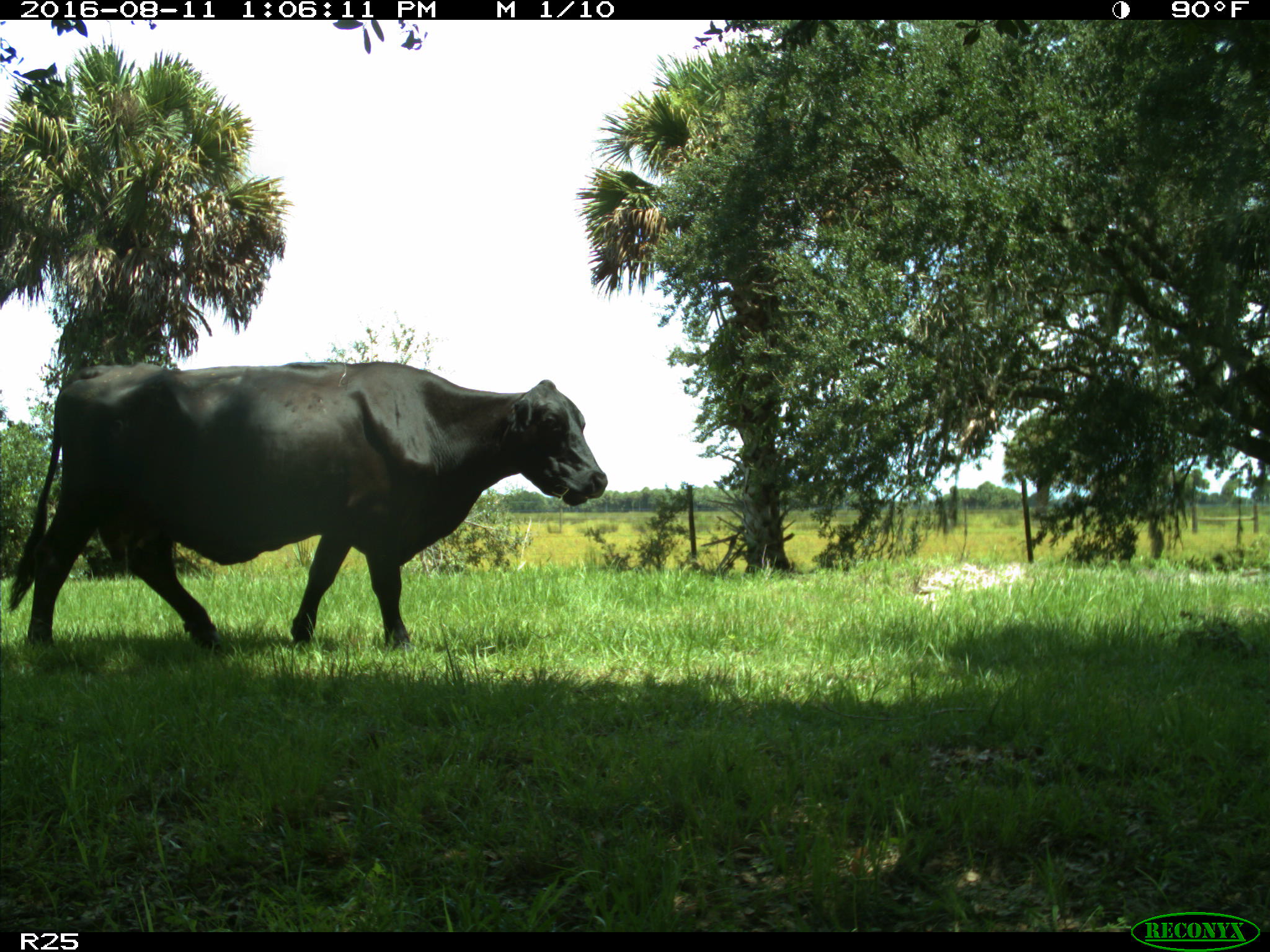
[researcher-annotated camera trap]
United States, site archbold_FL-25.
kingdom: Animalia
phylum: Chordata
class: Mammalia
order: Artiodactyla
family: Bovidae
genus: Bos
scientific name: Bos taurus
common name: domestic cow